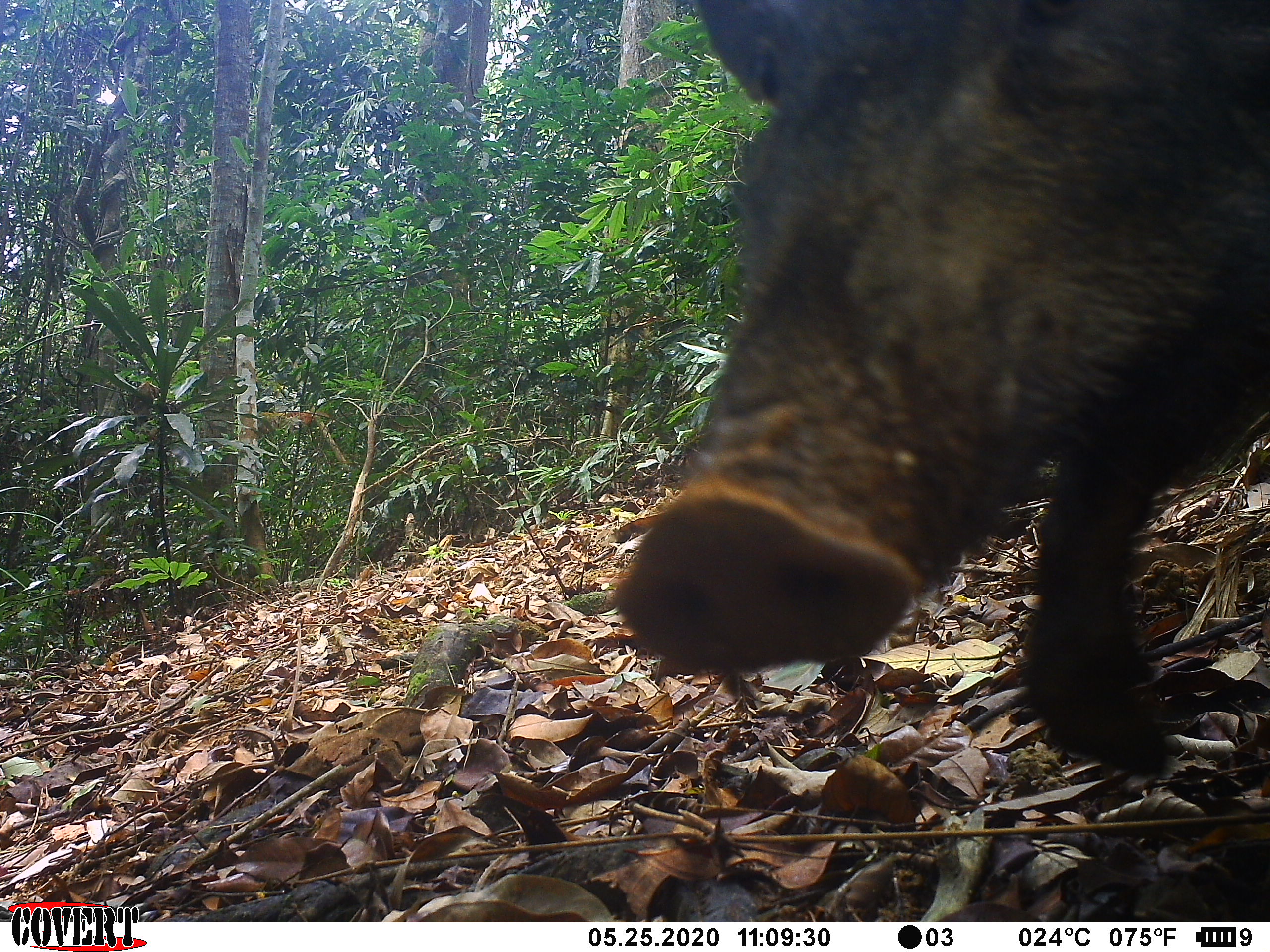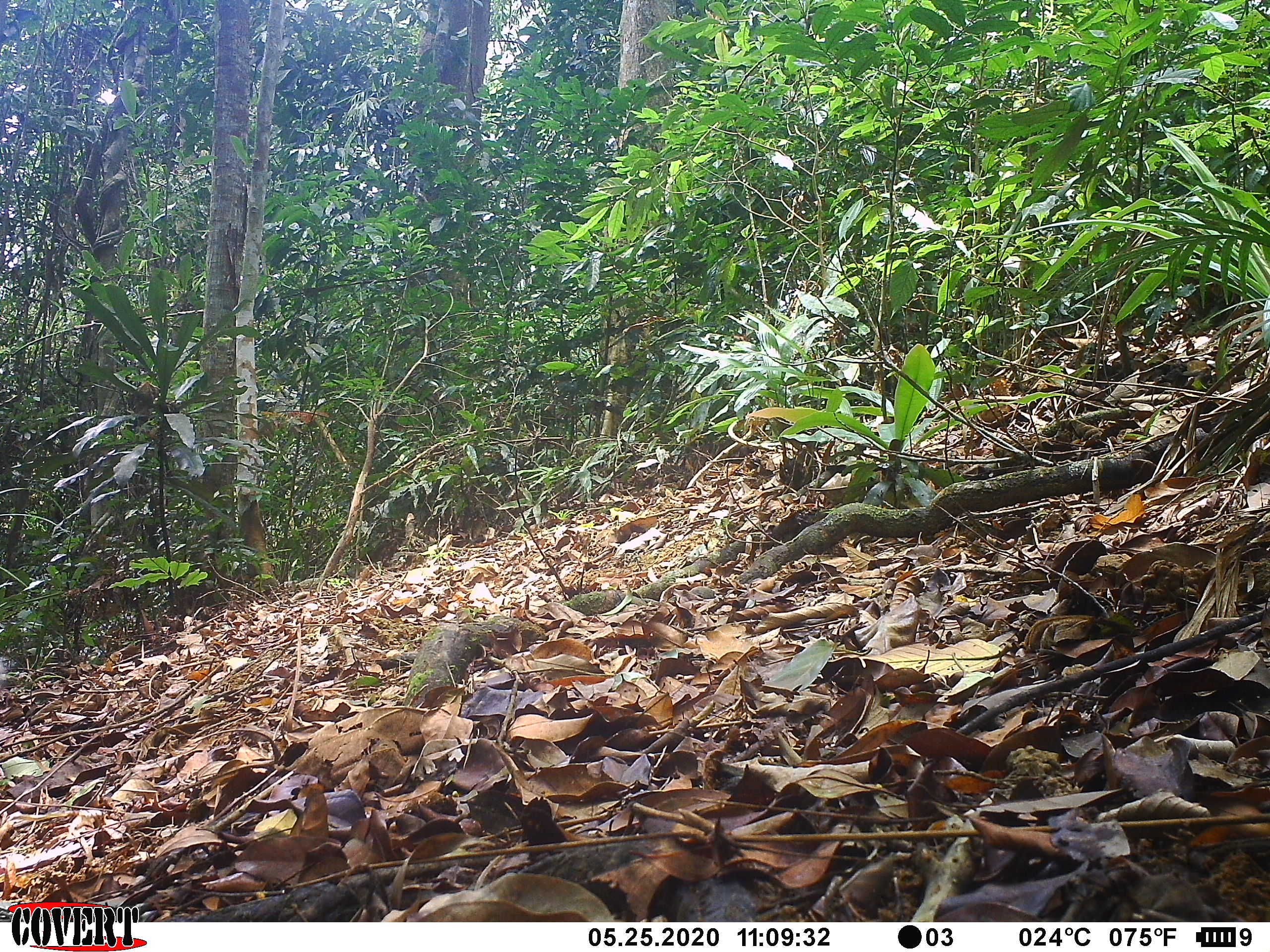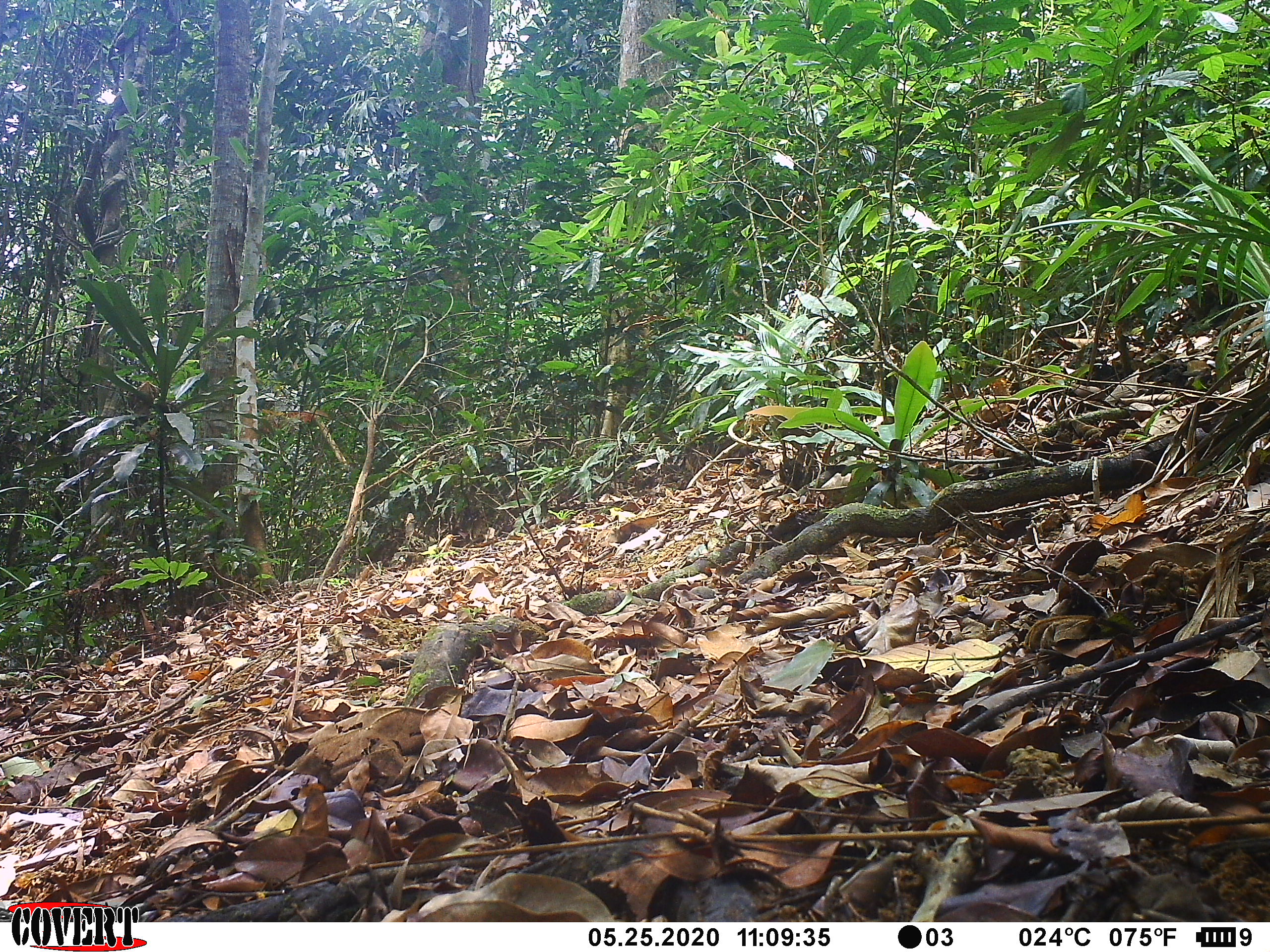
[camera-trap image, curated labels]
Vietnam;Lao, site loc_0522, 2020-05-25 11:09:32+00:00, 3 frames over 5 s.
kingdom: Animalia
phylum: Chordata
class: Mammalia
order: Artiodactyla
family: Suidae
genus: Sus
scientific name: Sus scrofa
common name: eurasian wild pig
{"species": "eurasian wild pig (Sus scrofa)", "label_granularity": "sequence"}